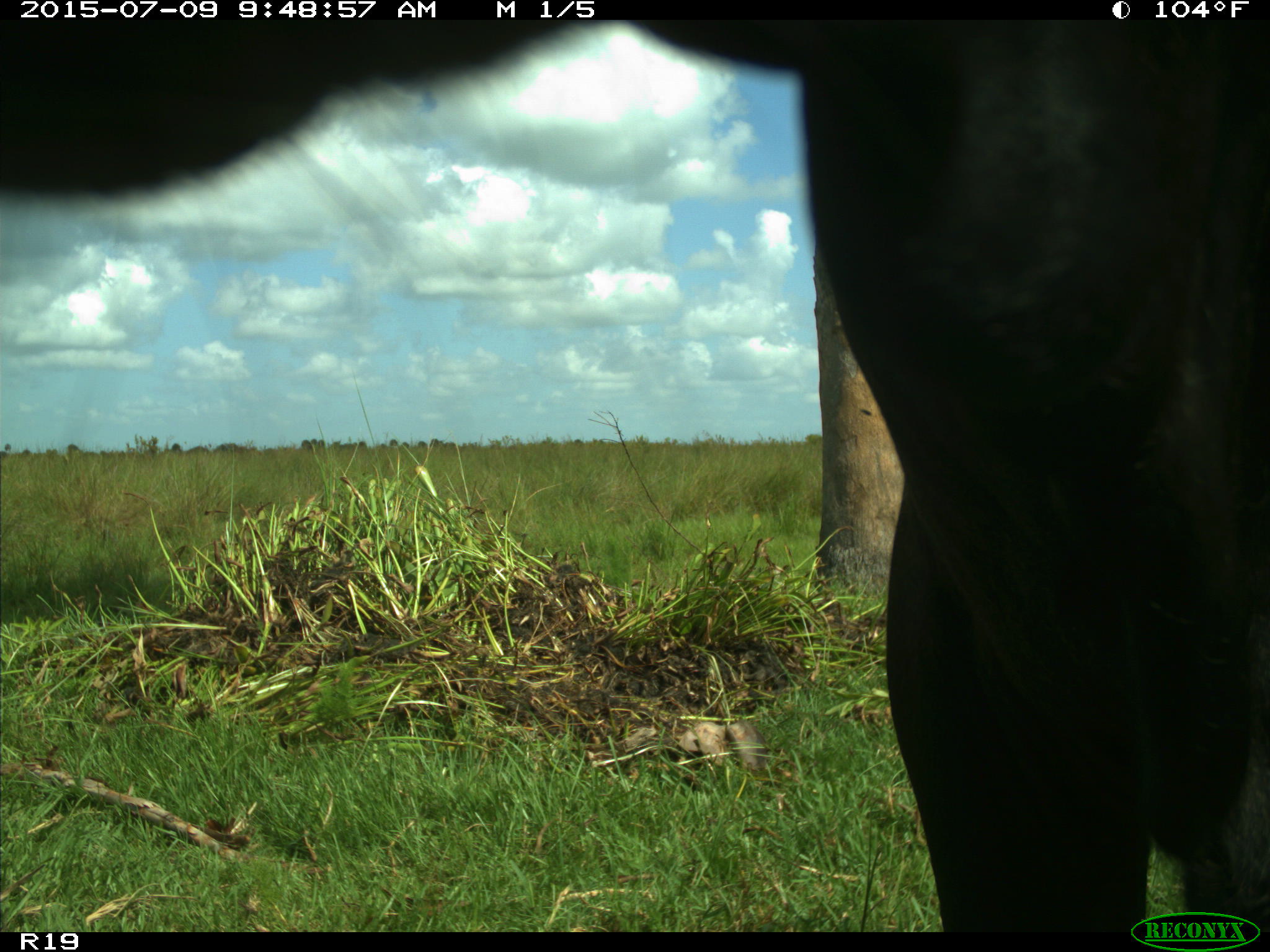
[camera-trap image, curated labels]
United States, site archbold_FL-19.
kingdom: Animalia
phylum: Chordata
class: Mammalia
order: Artiodactyla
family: Bovidae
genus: Bos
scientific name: Bos taurus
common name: domestic cow